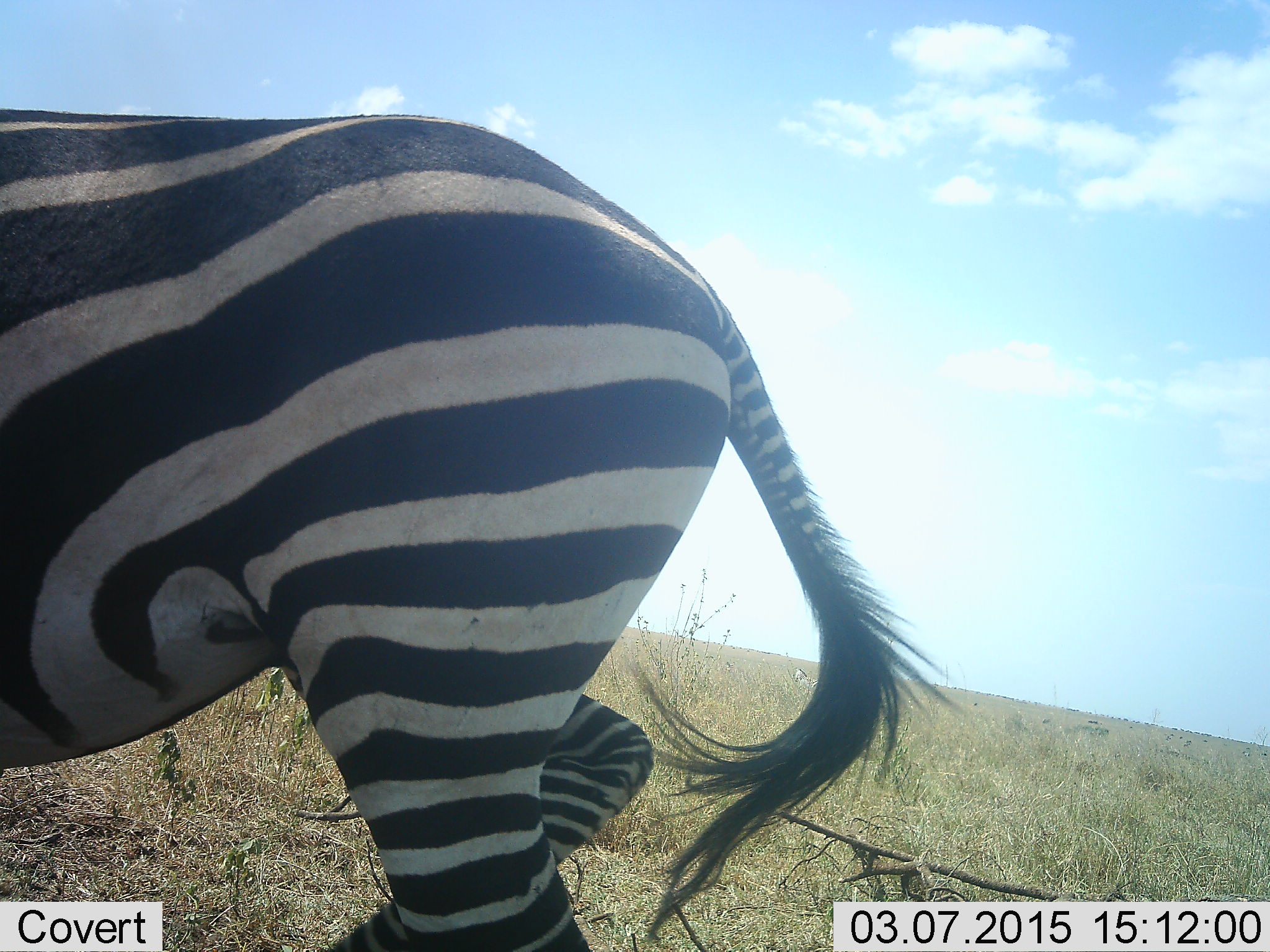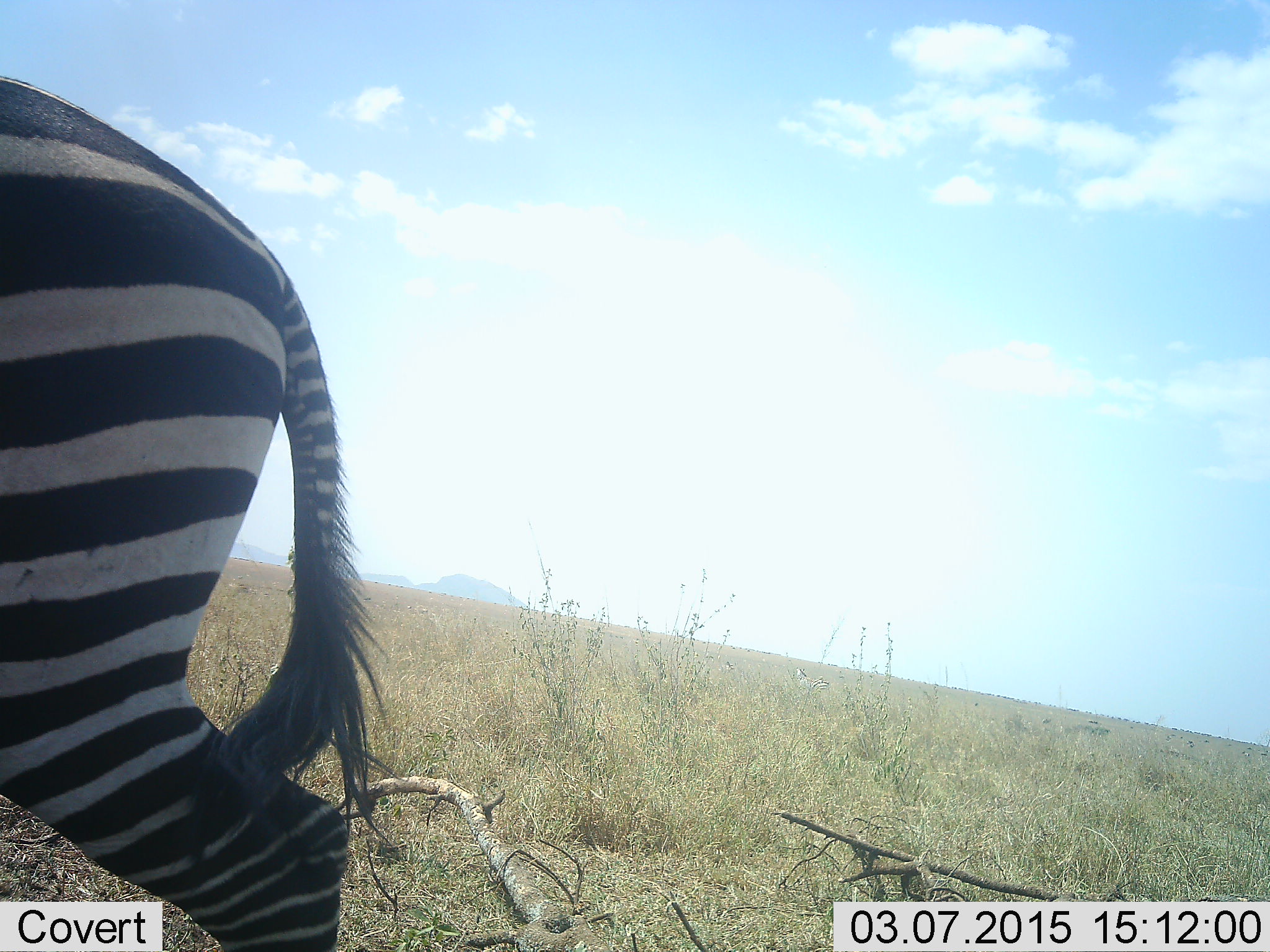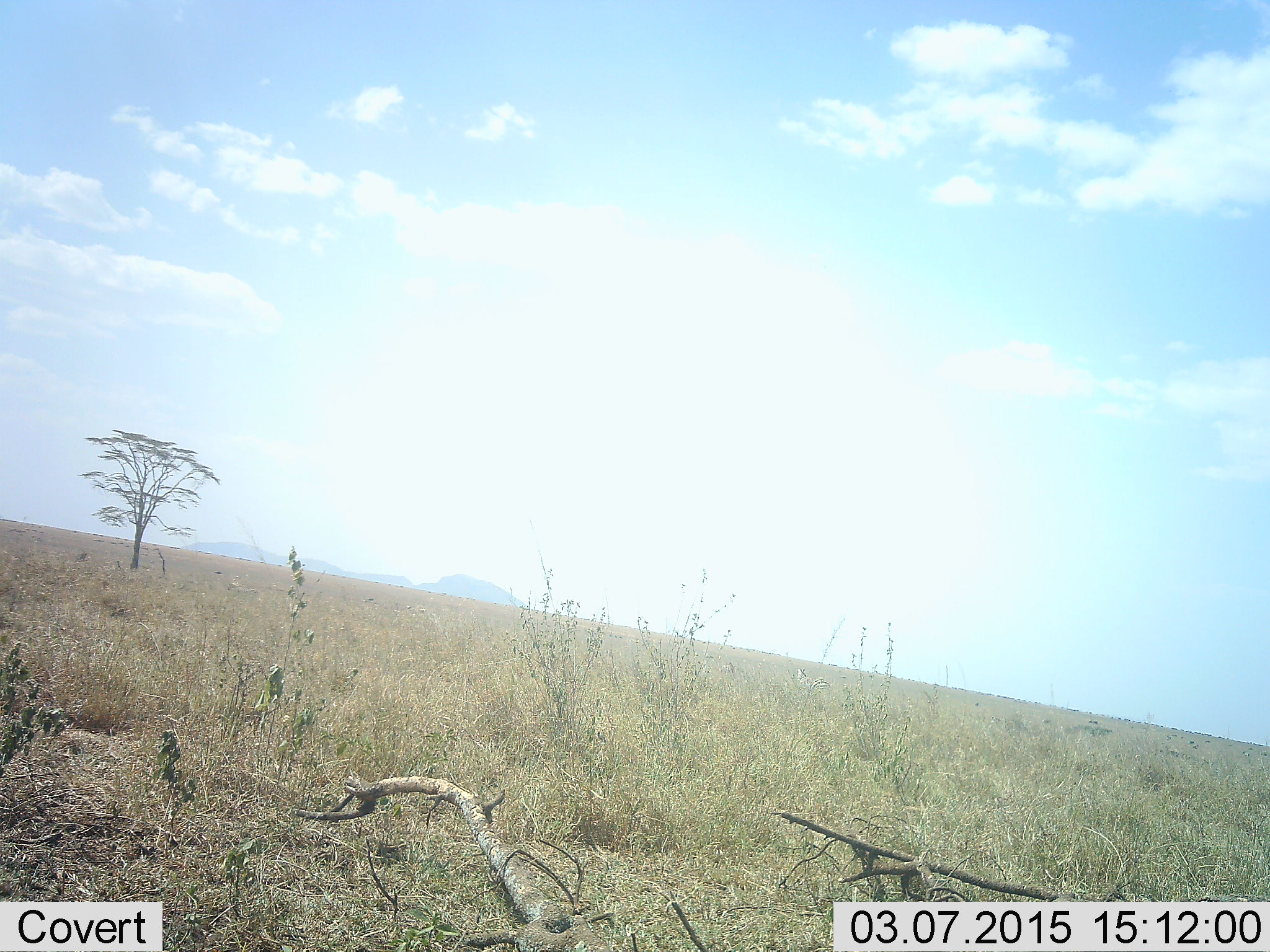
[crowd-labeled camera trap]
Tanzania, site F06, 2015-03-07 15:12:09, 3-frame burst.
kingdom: Animalia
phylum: Chordata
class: Mammalia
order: Perissodactyla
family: Equidae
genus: Equus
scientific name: Equus quagga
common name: plains zebra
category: zebra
Zebra (plains zebra) (Equus quagga), count 1. Behavior (volunteer vote fractions): standing 10%, resting 0%, moving 90%, interacting 0%. Young present (vote fraction): 0%. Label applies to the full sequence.